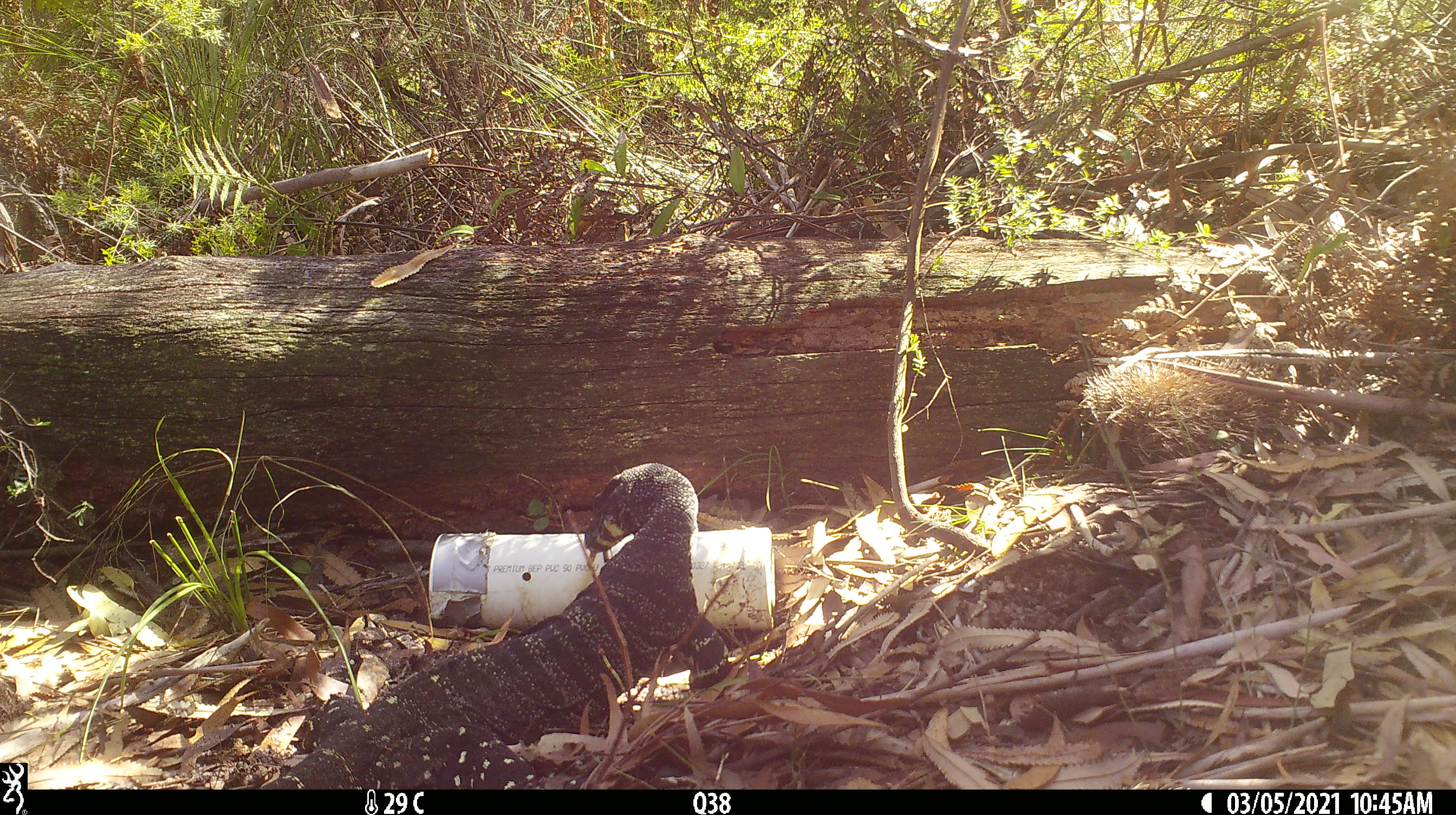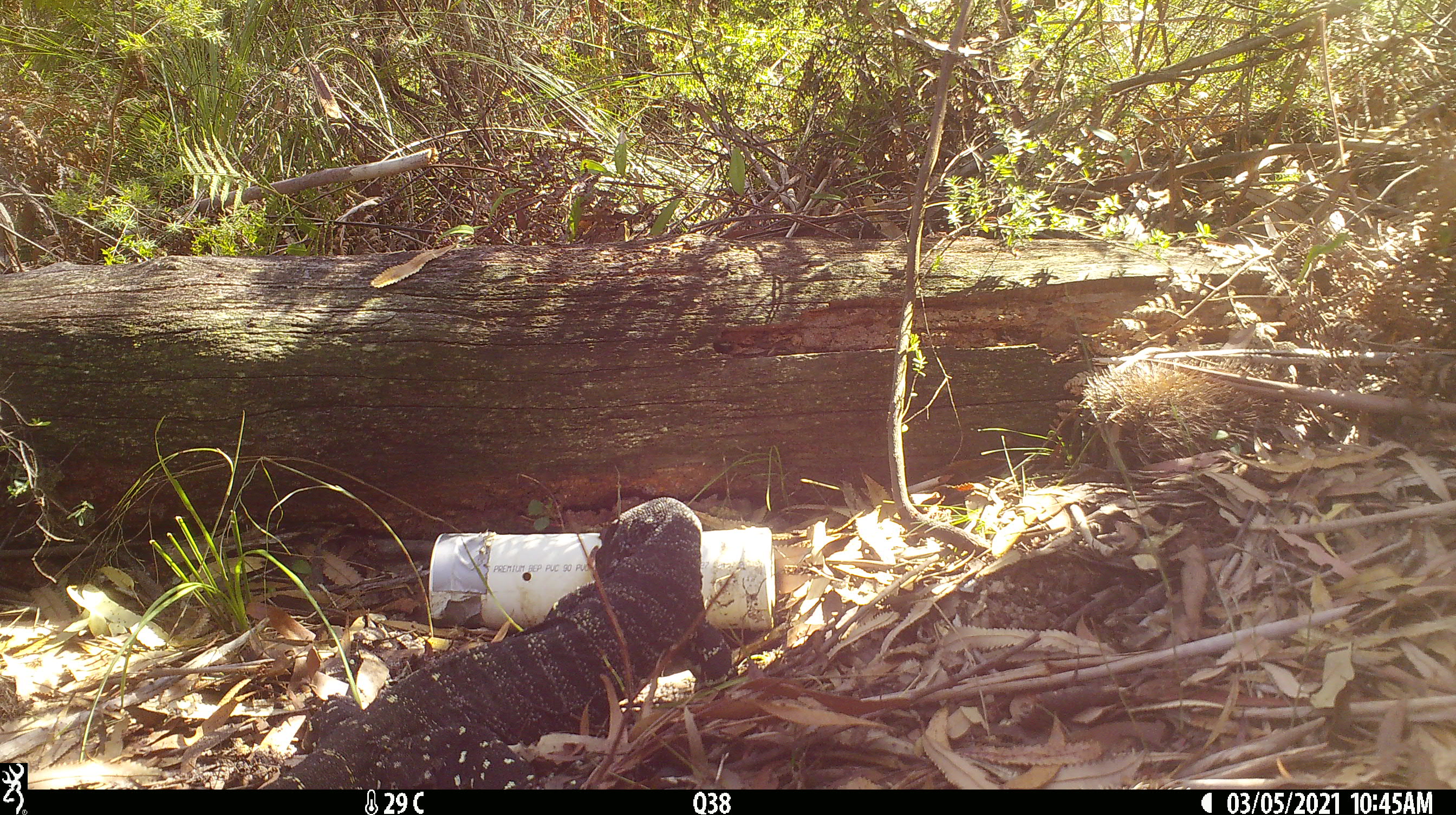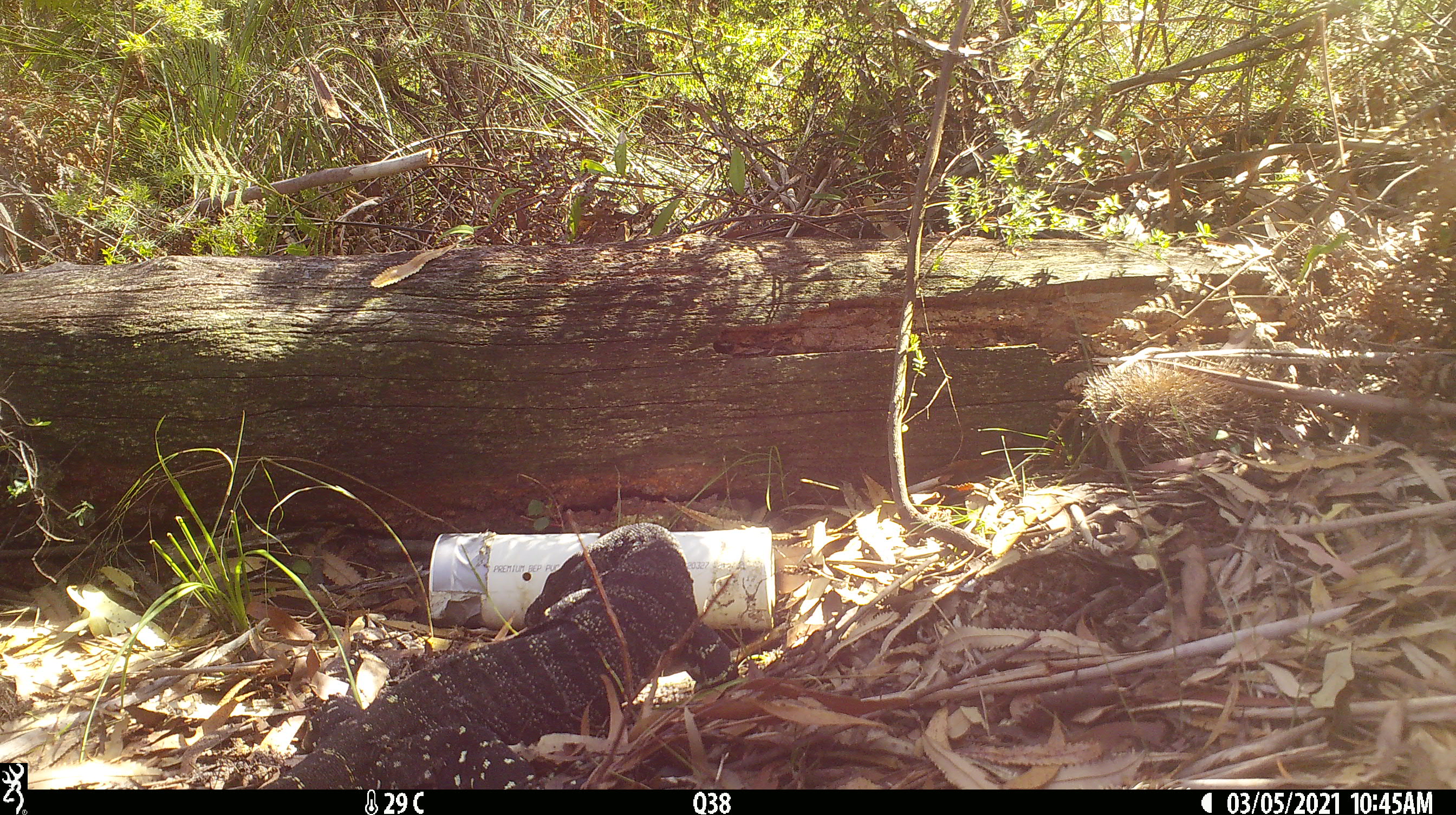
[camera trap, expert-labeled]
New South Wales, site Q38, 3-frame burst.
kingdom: Animalia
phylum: Chordata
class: Reptilia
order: Squamata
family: Varanidae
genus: Varanus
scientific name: Varanus varius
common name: lace monitor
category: goanna